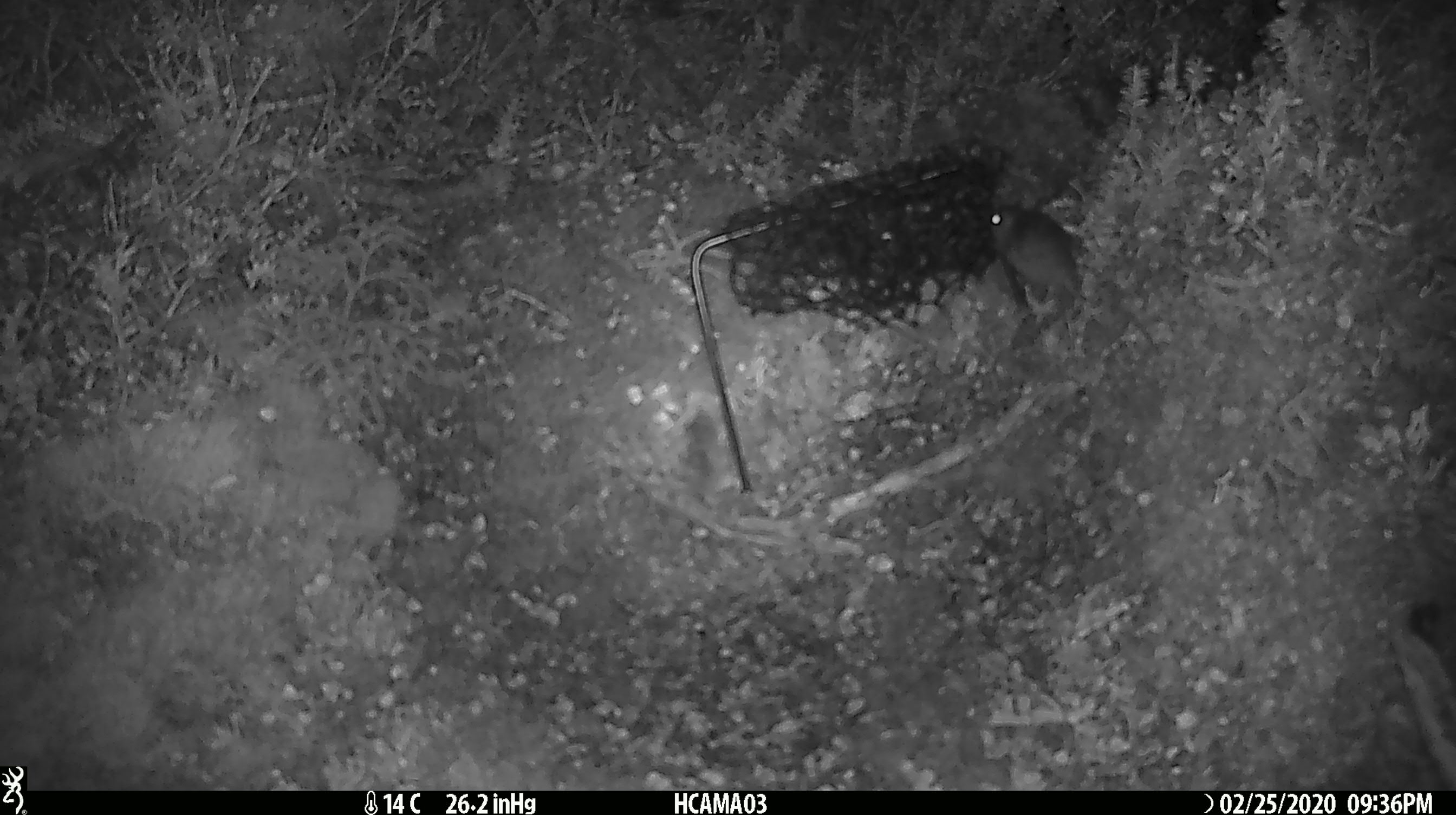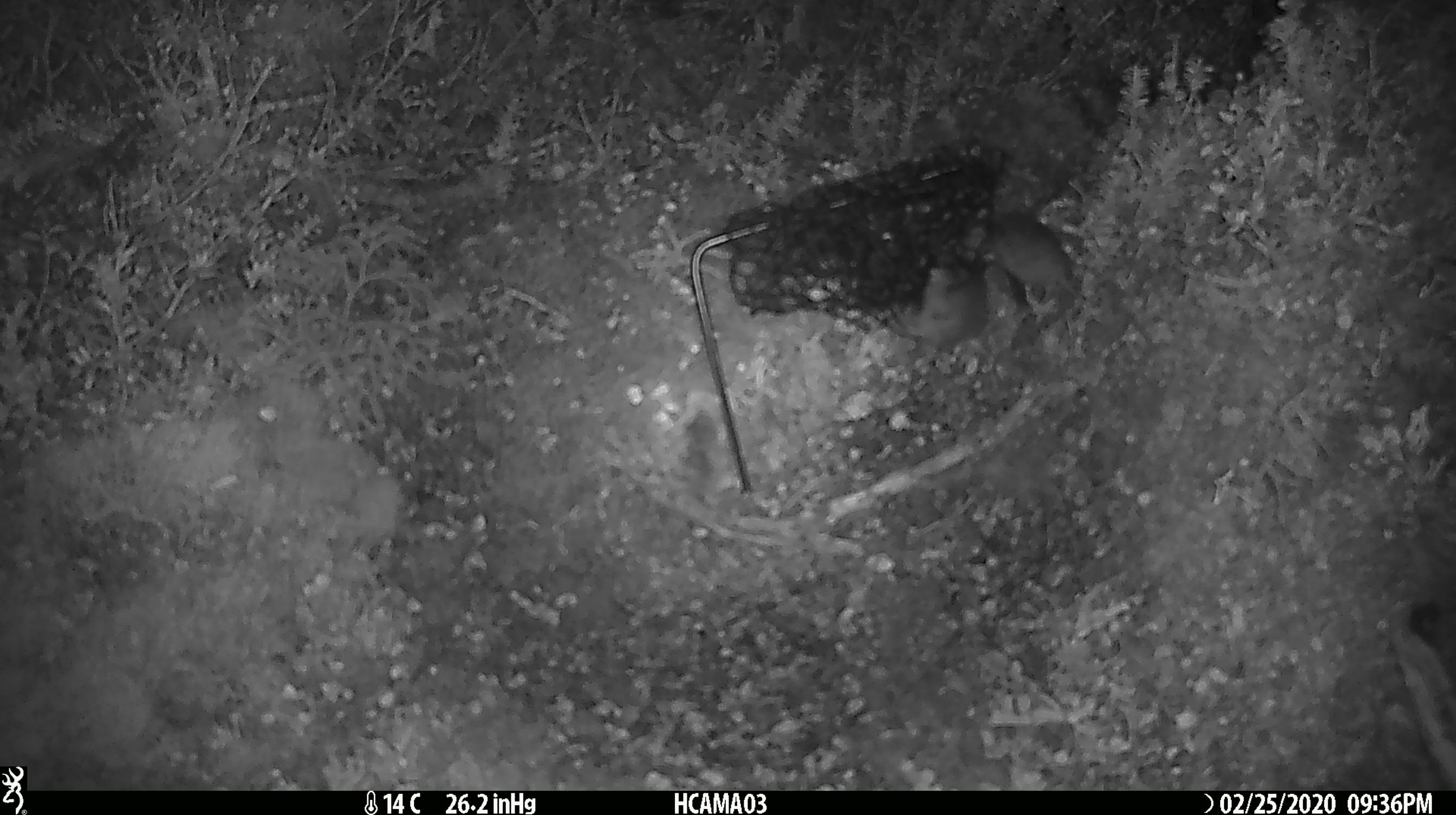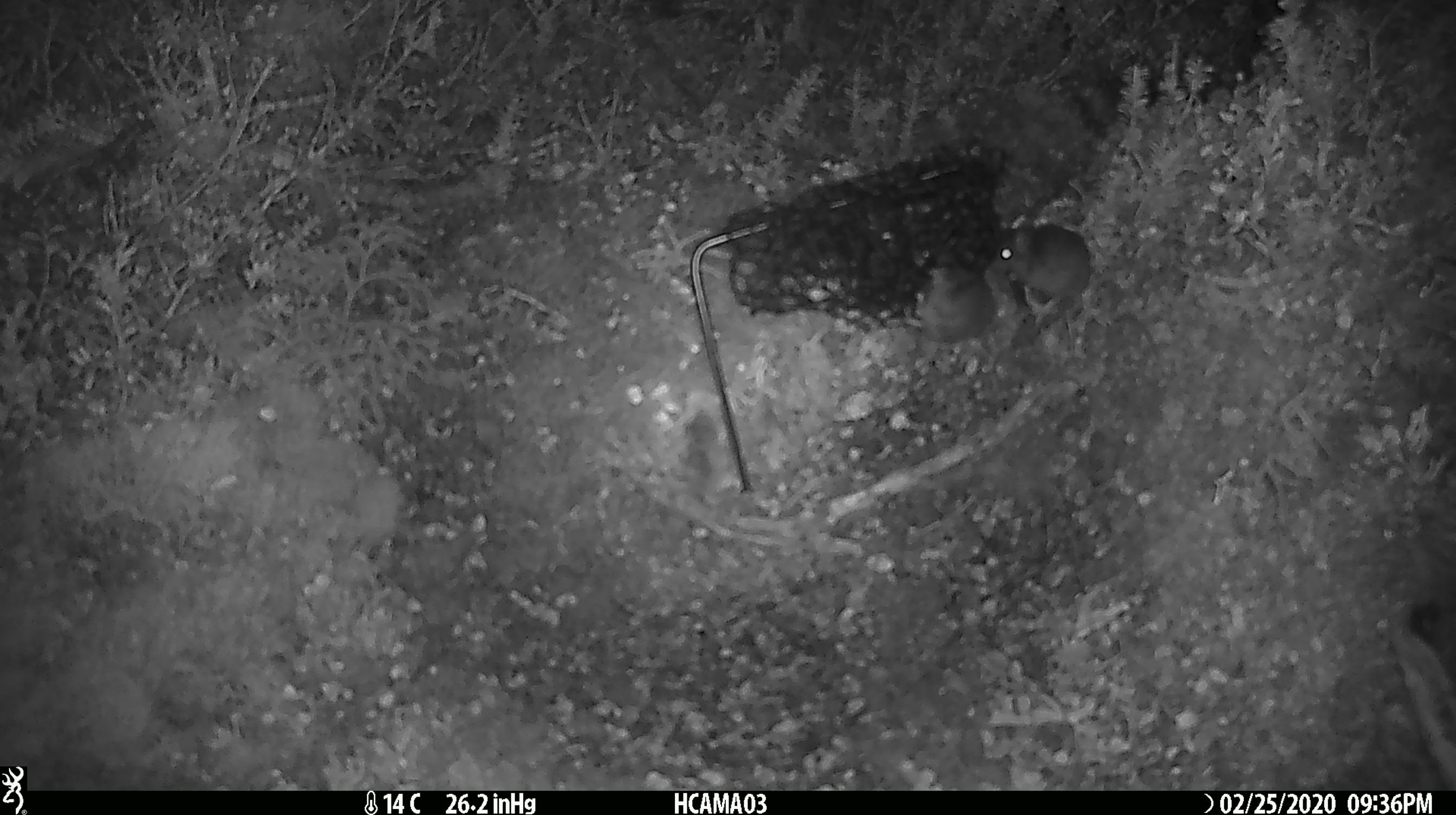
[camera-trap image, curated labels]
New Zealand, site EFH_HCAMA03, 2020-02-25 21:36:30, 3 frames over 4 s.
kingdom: Animalia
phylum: Chordata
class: Mammalia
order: Rodentia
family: Muridae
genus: Mus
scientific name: Mus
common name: mouse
Mouse (Mus).